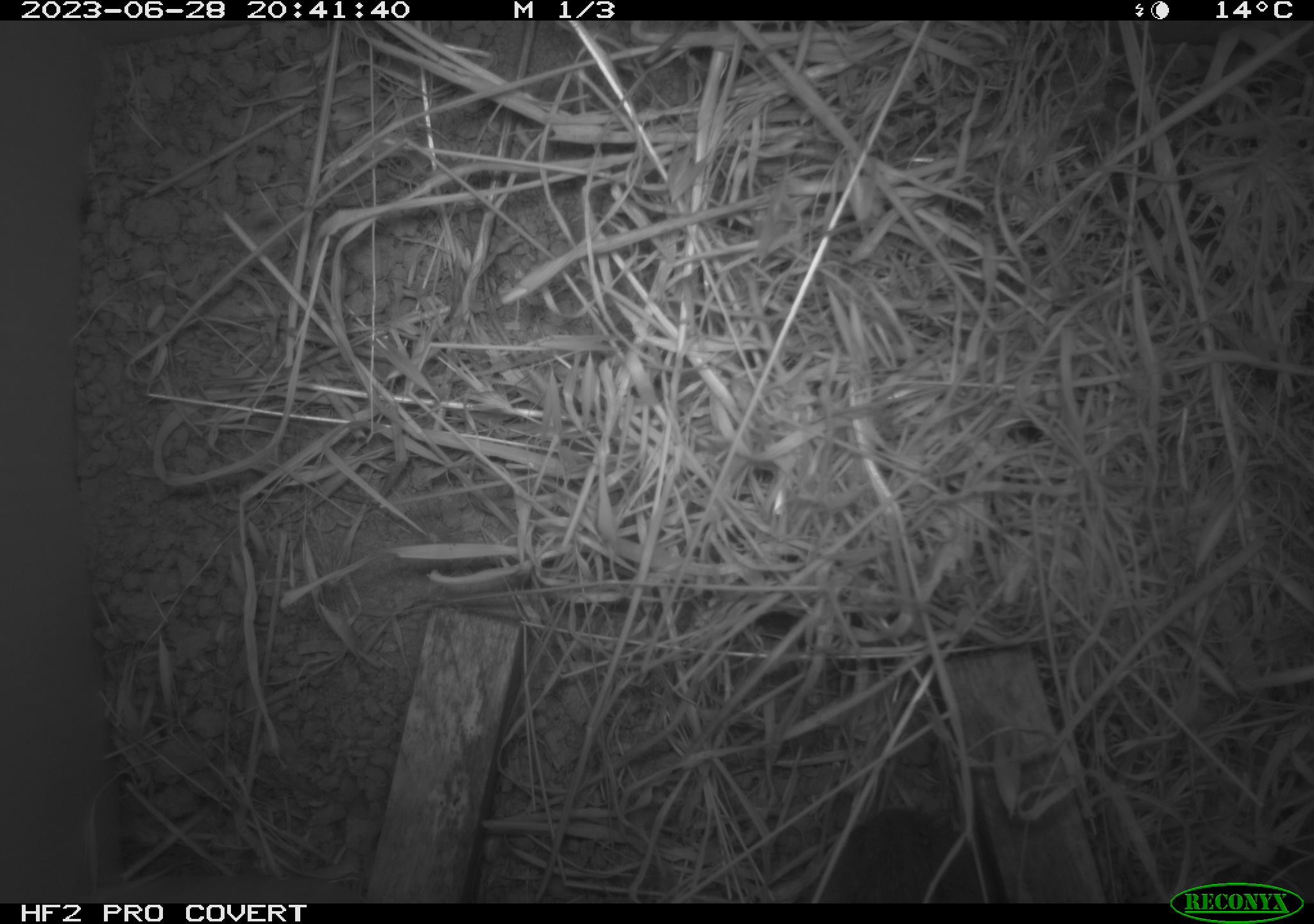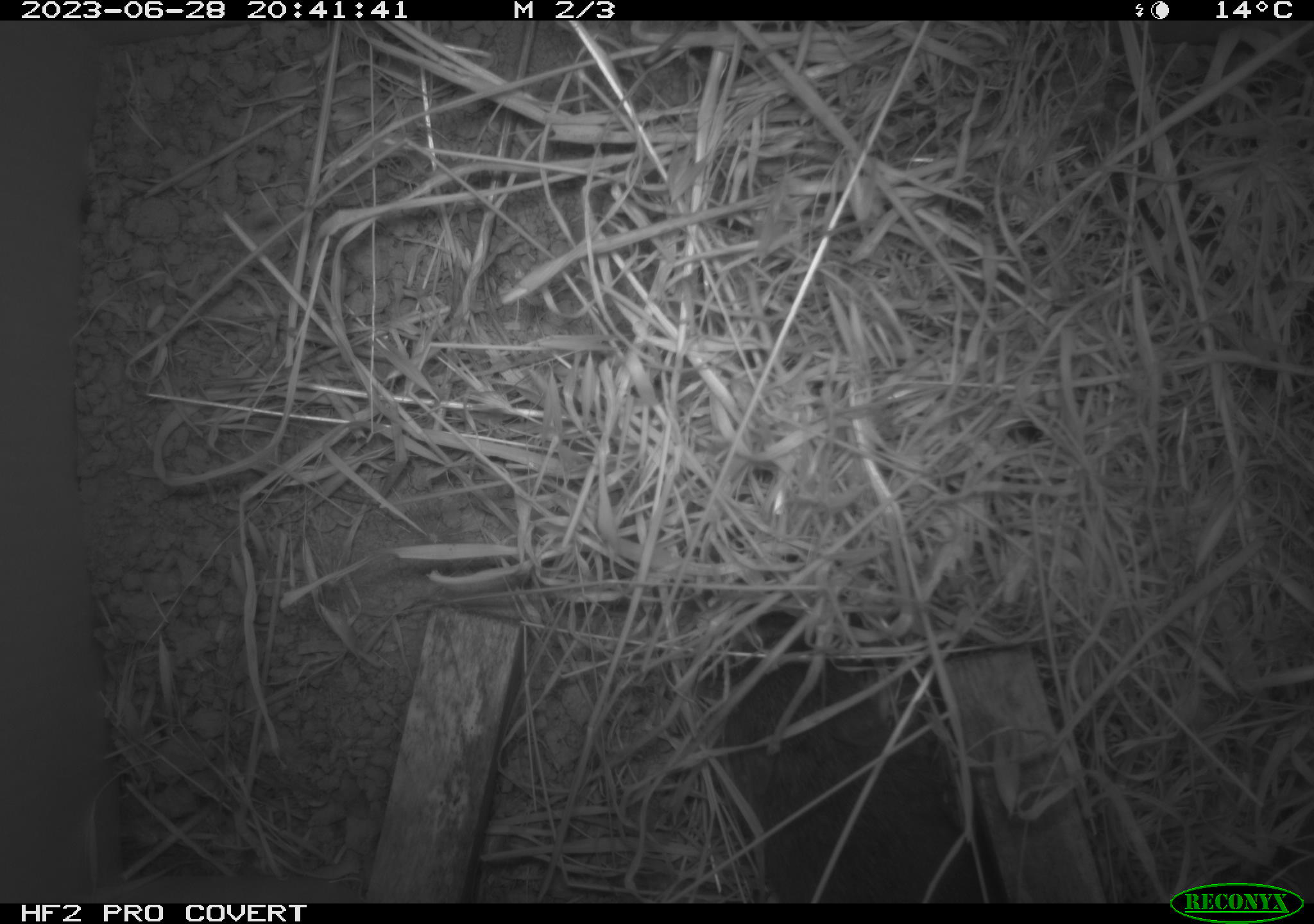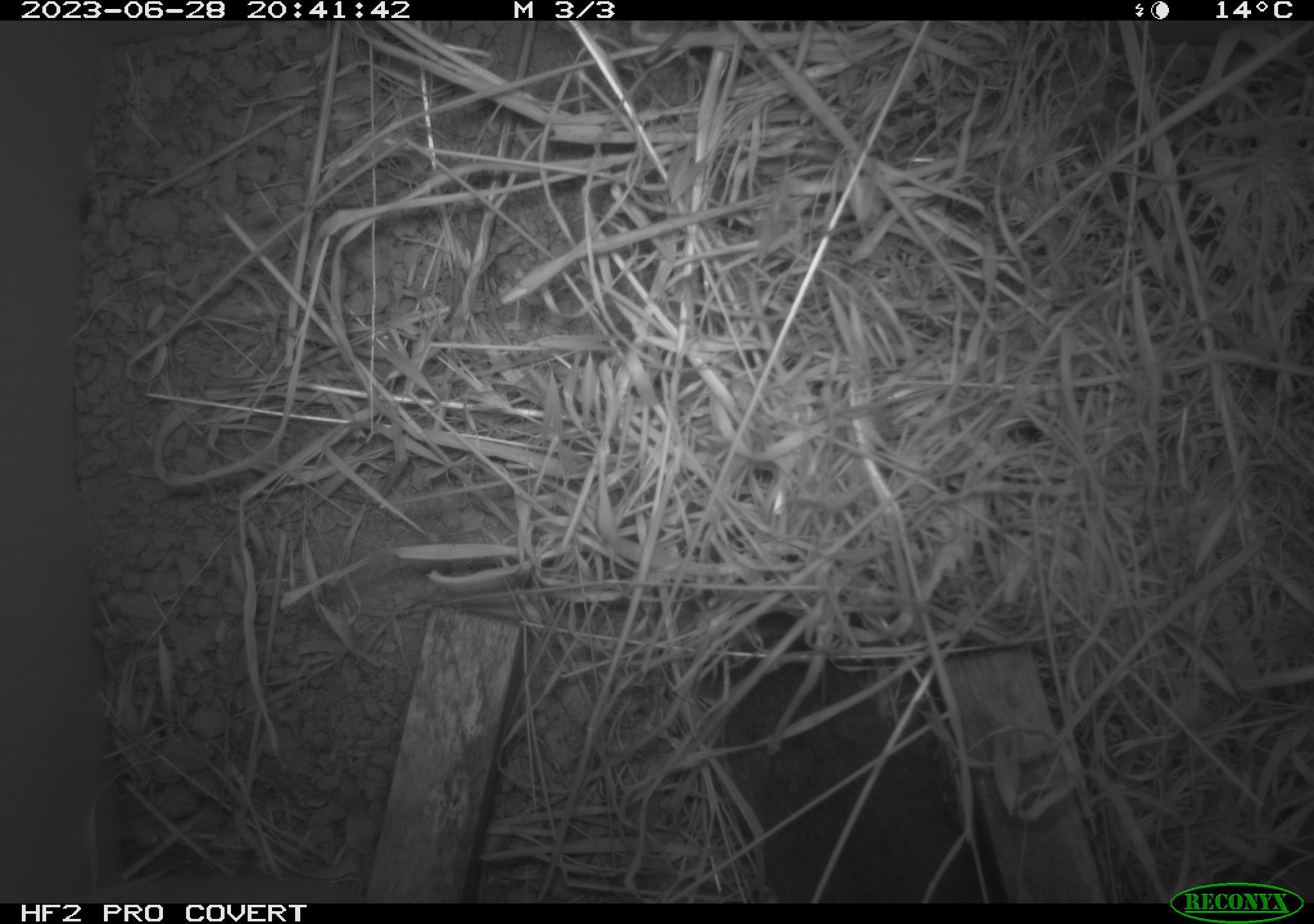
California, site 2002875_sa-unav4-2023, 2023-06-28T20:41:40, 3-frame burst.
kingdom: Animalia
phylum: Chordata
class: Mammalia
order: Rodentia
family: Cricetidae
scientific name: Arvicolinae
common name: voles, lemmings, and muskrats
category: arvicolinae subfamily